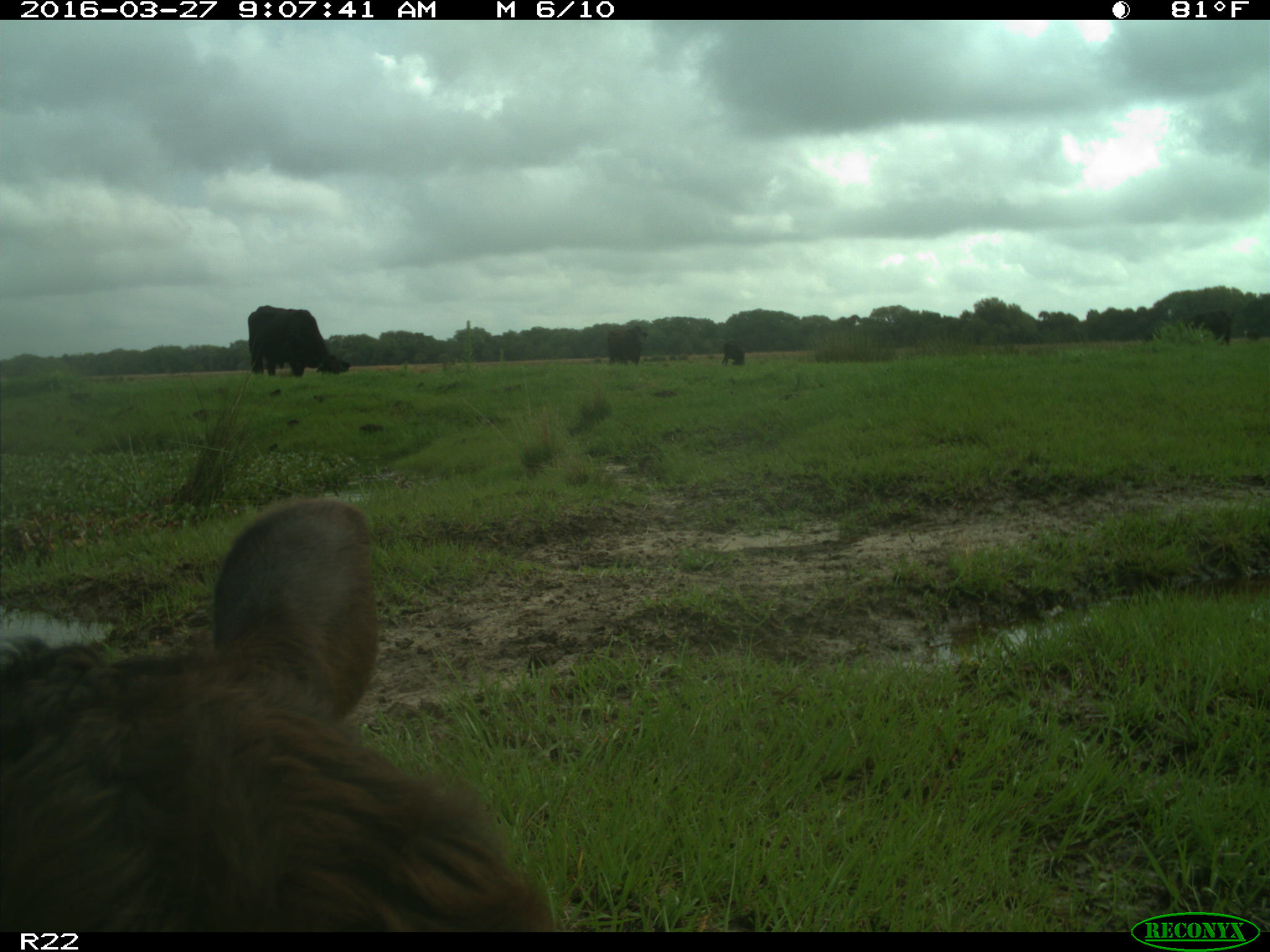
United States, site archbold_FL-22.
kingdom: Animalia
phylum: Chordata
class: Mammalia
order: Artiodactyla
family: Bovidae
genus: Bos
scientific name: Bos taurus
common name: domestic cow